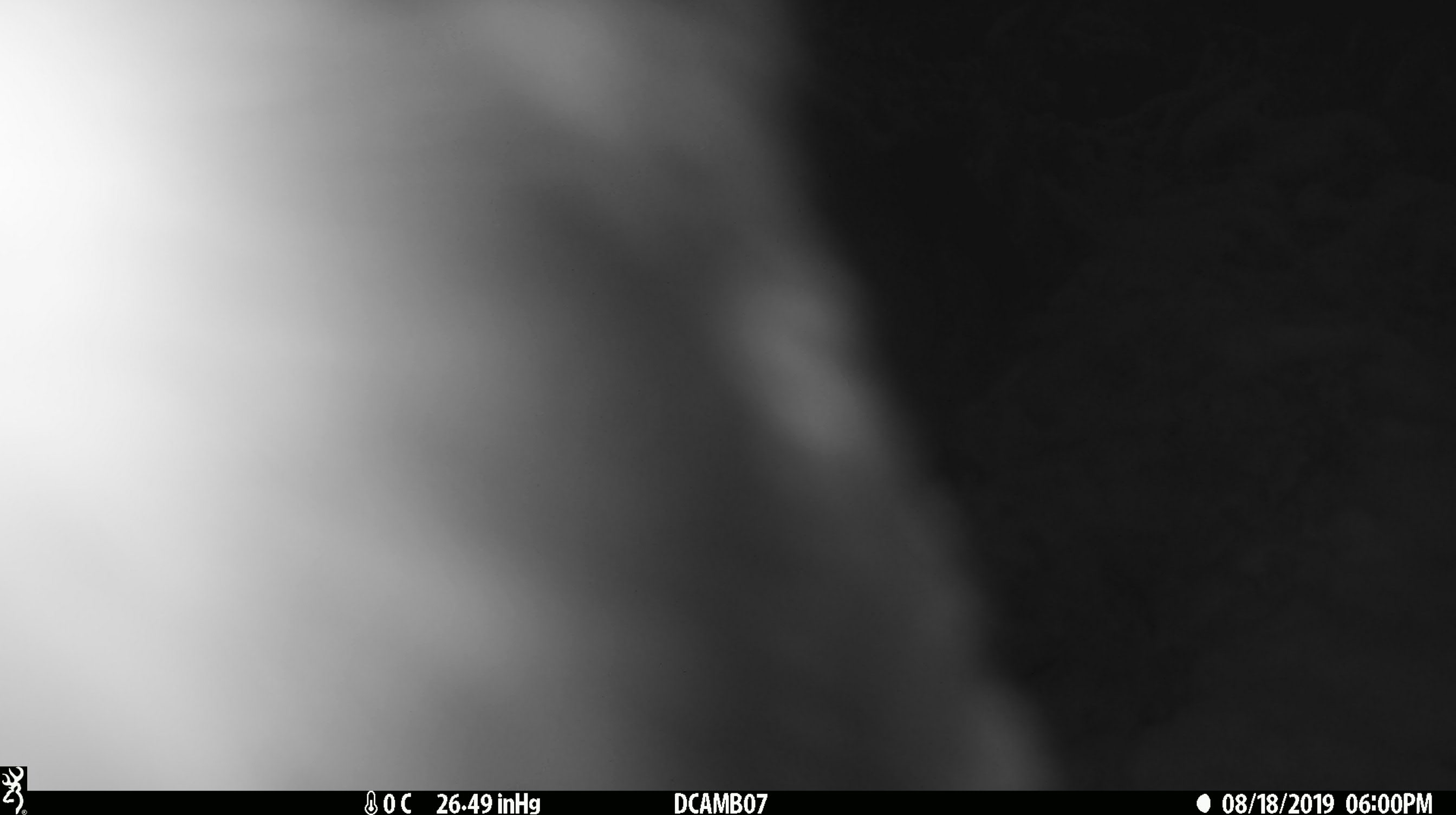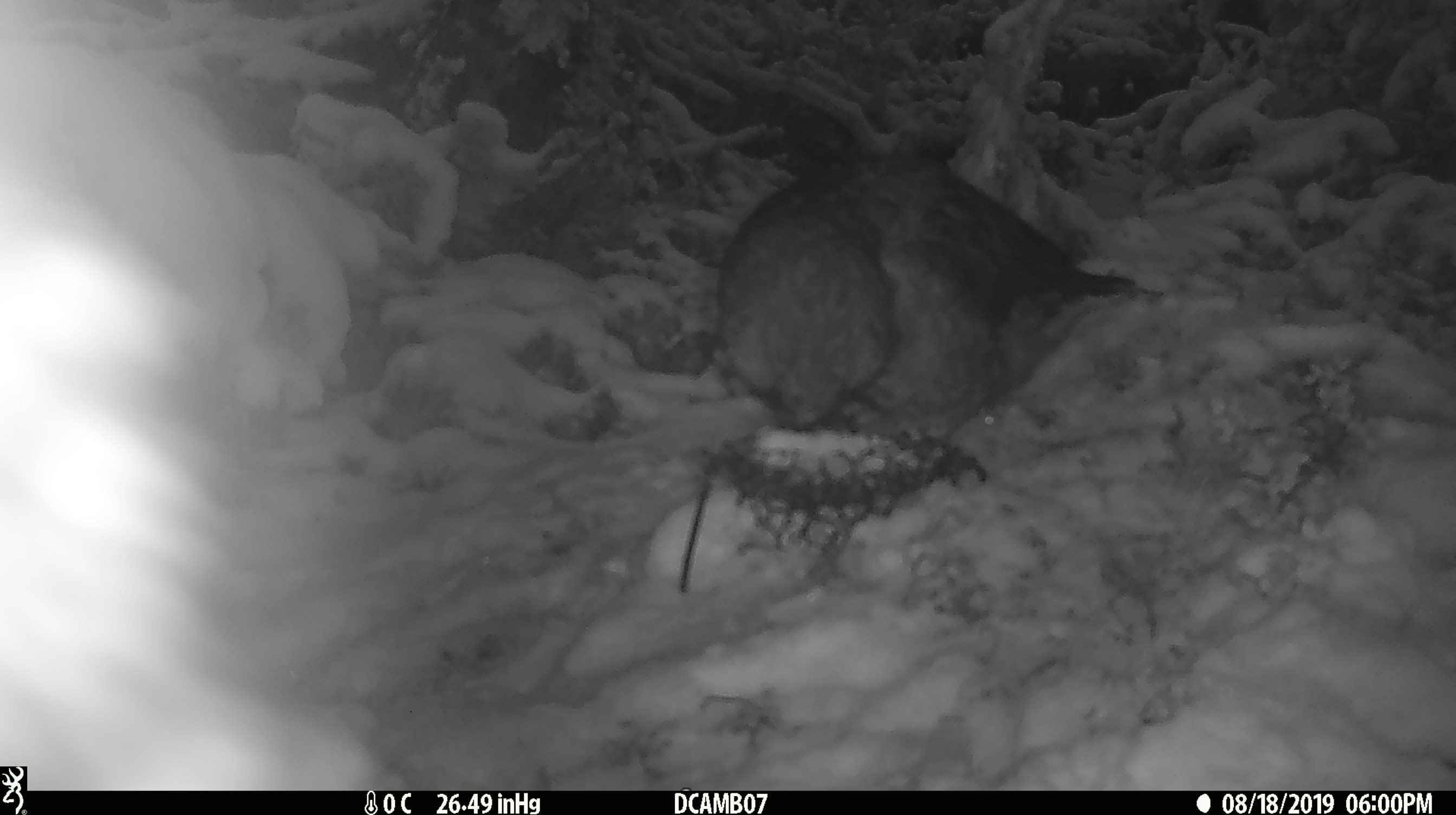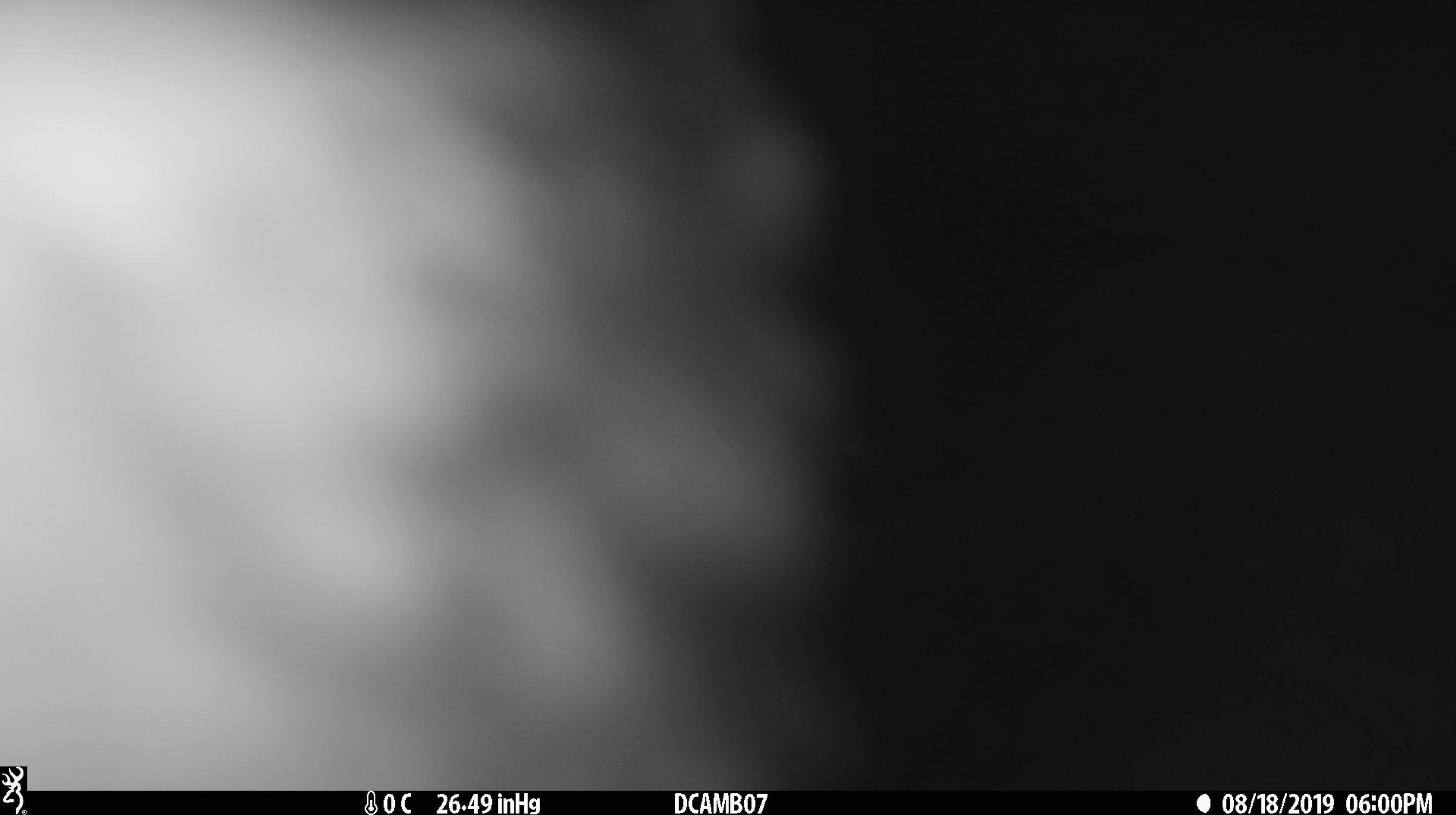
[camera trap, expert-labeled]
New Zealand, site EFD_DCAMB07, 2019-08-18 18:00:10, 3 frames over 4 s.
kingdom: Animalia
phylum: Chordata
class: Aves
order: Psittaciformes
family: Strigopidae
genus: Nestor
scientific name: Nestor notabilis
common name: kea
Kea (Nestor notabilis).